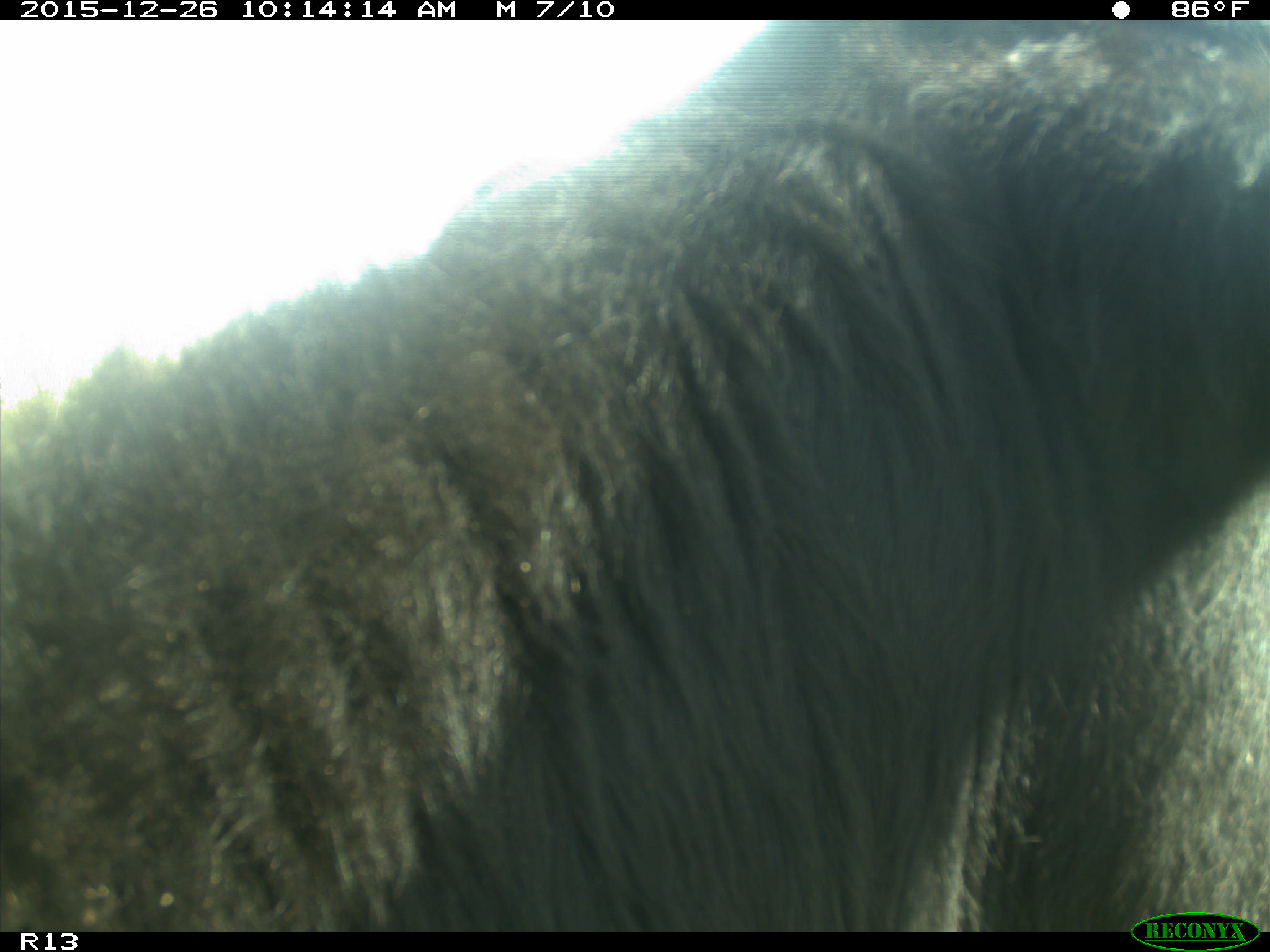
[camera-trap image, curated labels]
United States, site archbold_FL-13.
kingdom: Animalia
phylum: Chordata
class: Mammalia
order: Artiodactyla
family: Bovidae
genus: Bos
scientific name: Bos taurus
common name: domestic cow